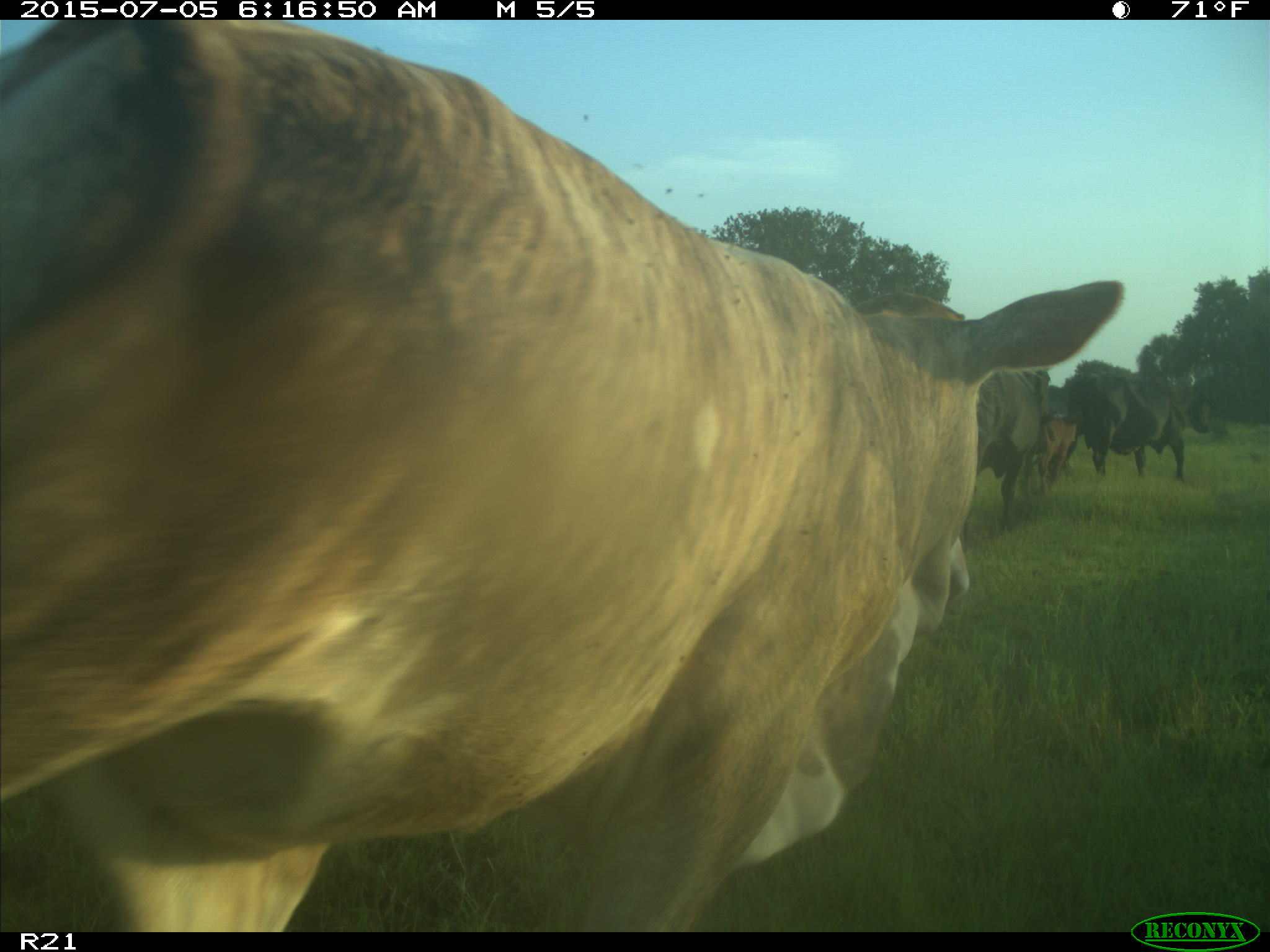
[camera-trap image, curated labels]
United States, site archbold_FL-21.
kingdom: Animalia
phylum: Chordata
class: Mammalia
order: Artiodactyla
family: Bovidae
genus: Bos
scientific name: Bos taurus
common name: domestic cow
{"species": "Bos taurus (domestic cow)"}